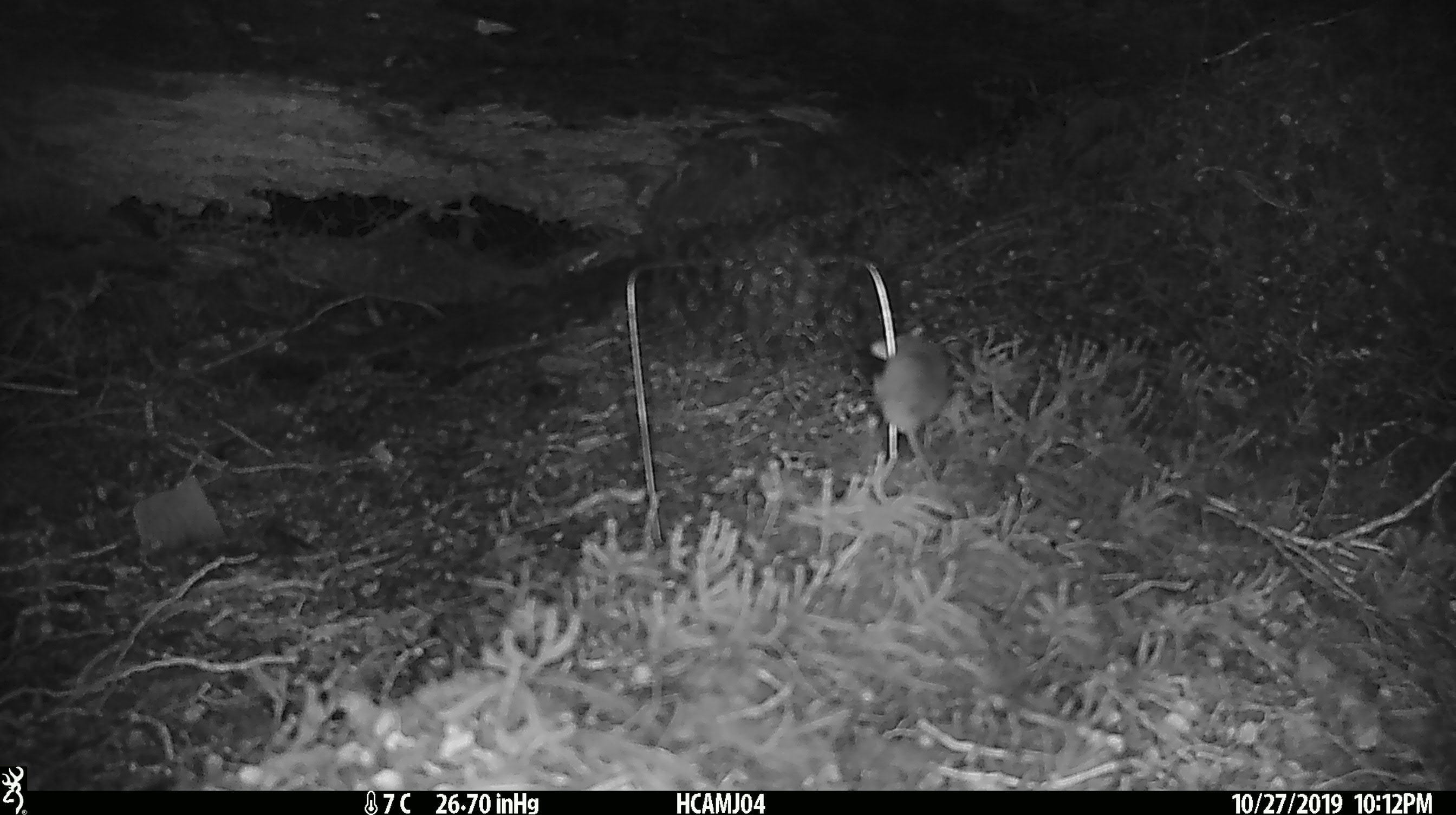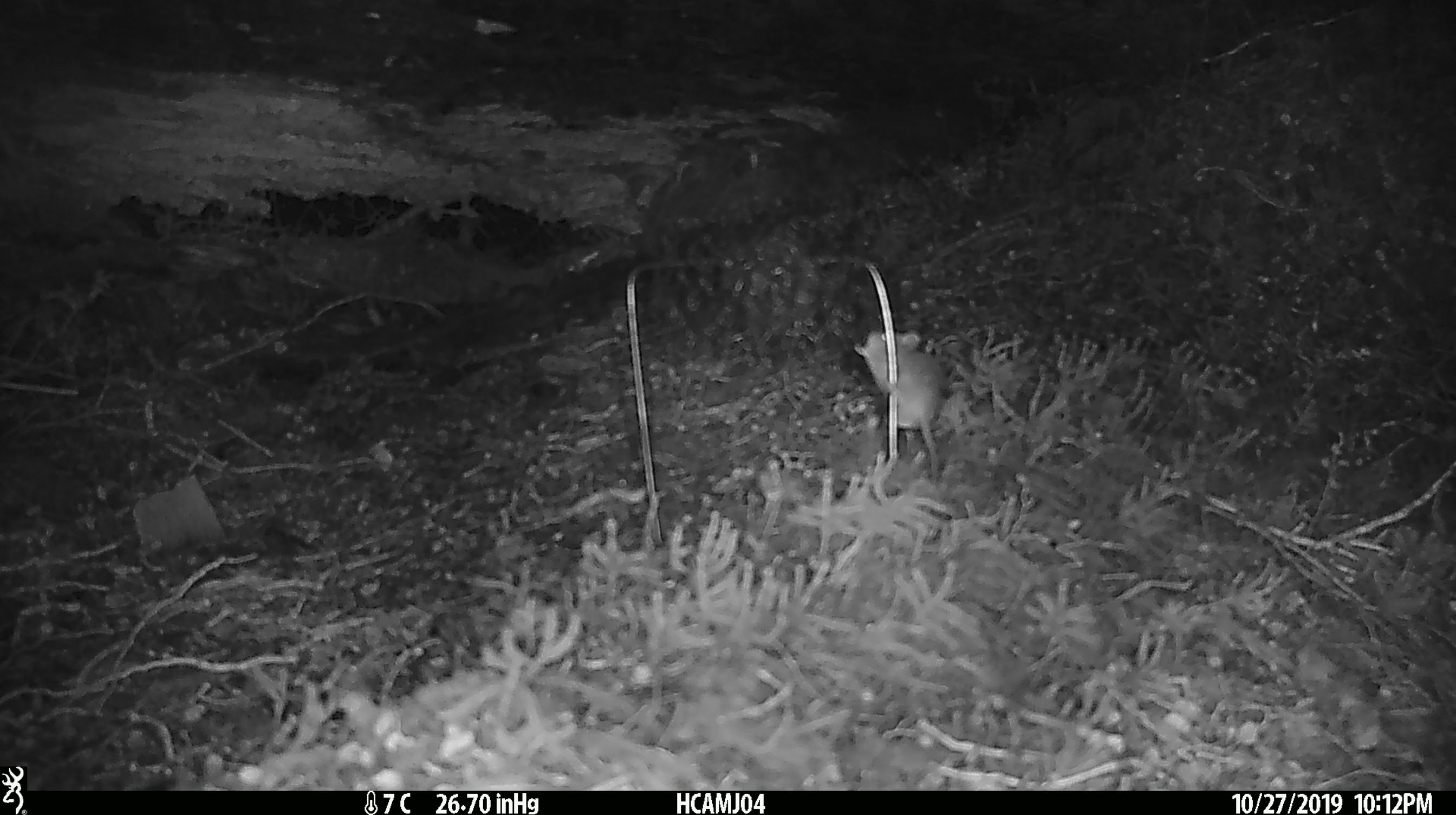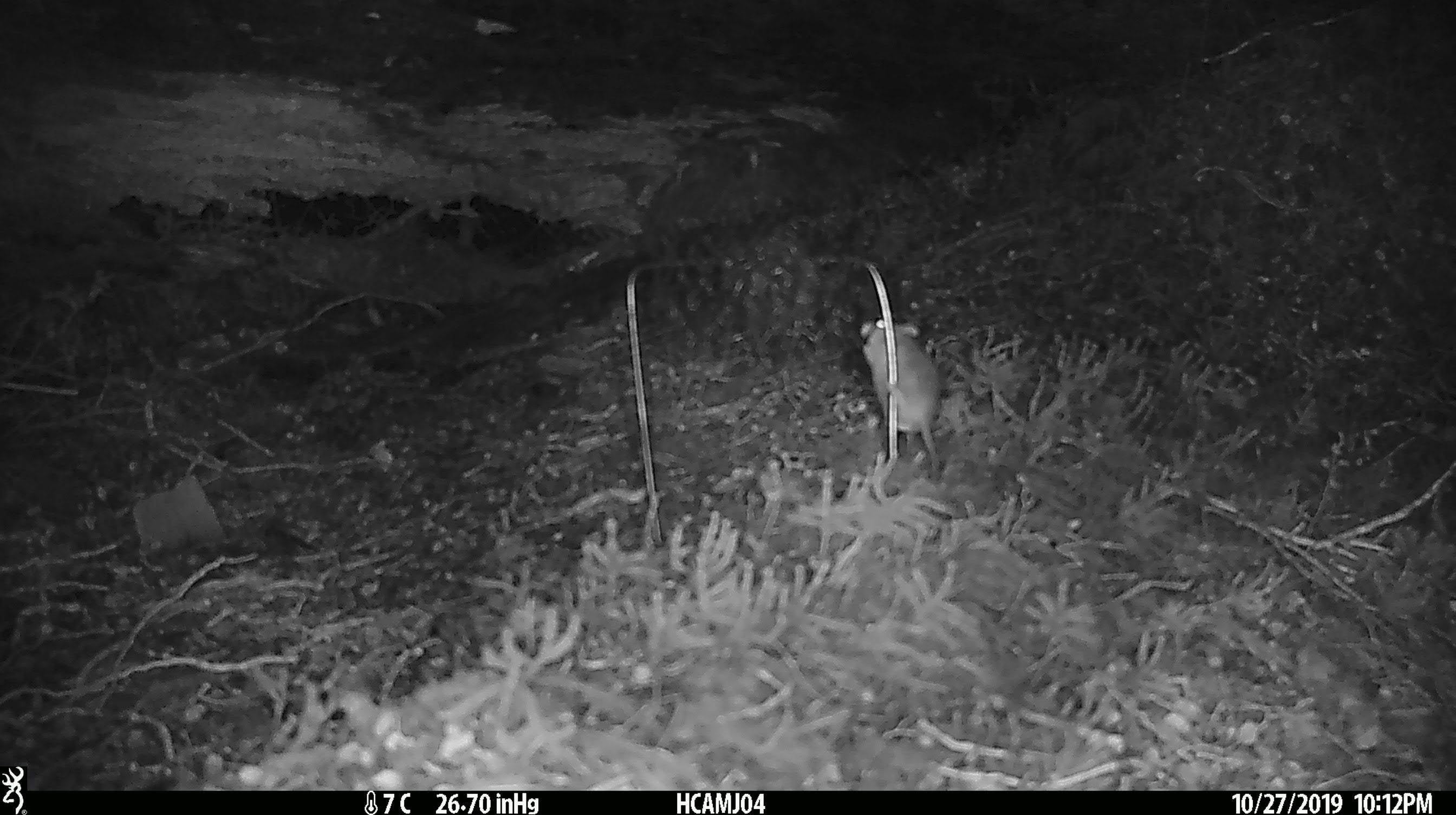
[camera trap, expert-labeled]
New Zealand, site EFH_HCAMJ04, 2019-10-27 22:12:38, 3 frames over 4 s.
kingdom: Animalia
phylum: Chordata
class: Mammalia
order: Rodentia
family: Muridae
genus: Mus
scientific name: Mus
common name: mouse